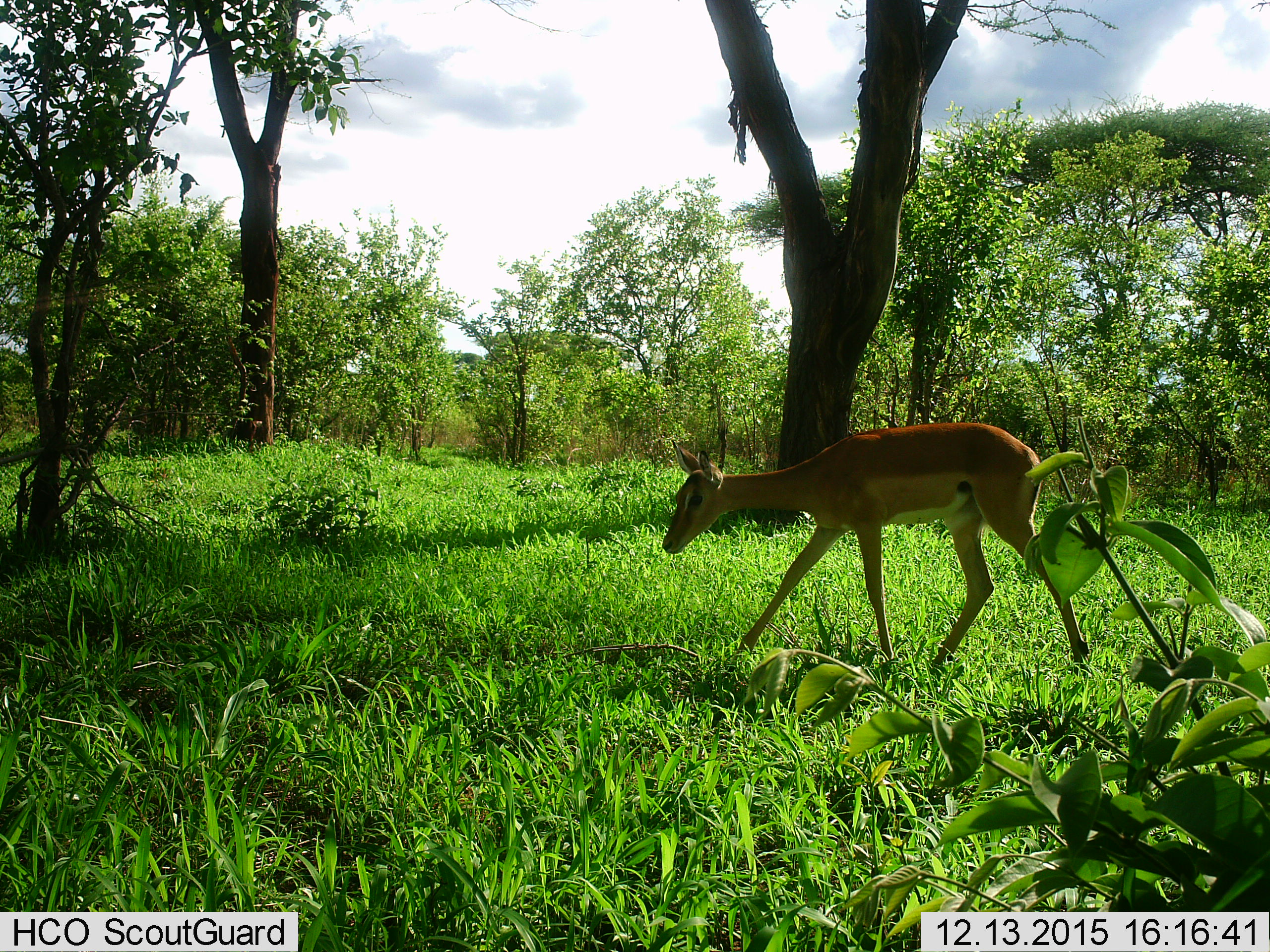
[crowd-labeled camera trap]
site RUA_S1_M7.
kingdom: Animalia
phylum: Chordata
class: Mammalia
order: Artiodactyla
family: Bovidae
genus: Aepyceros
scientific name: Aepyceros melampus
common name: impala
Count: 1.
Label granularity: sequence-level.